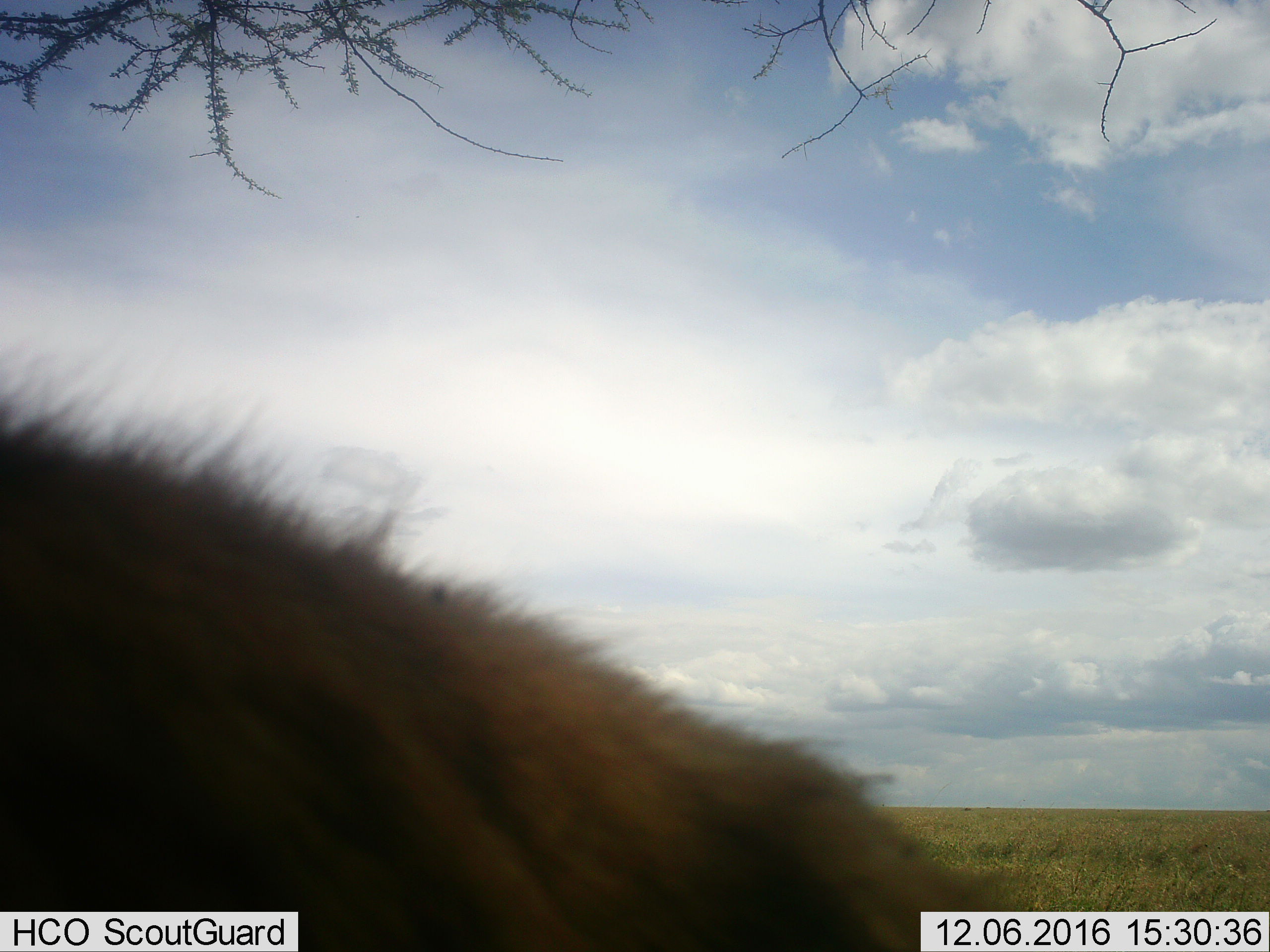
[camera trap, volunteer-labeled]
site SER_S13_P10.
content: unidentified animal